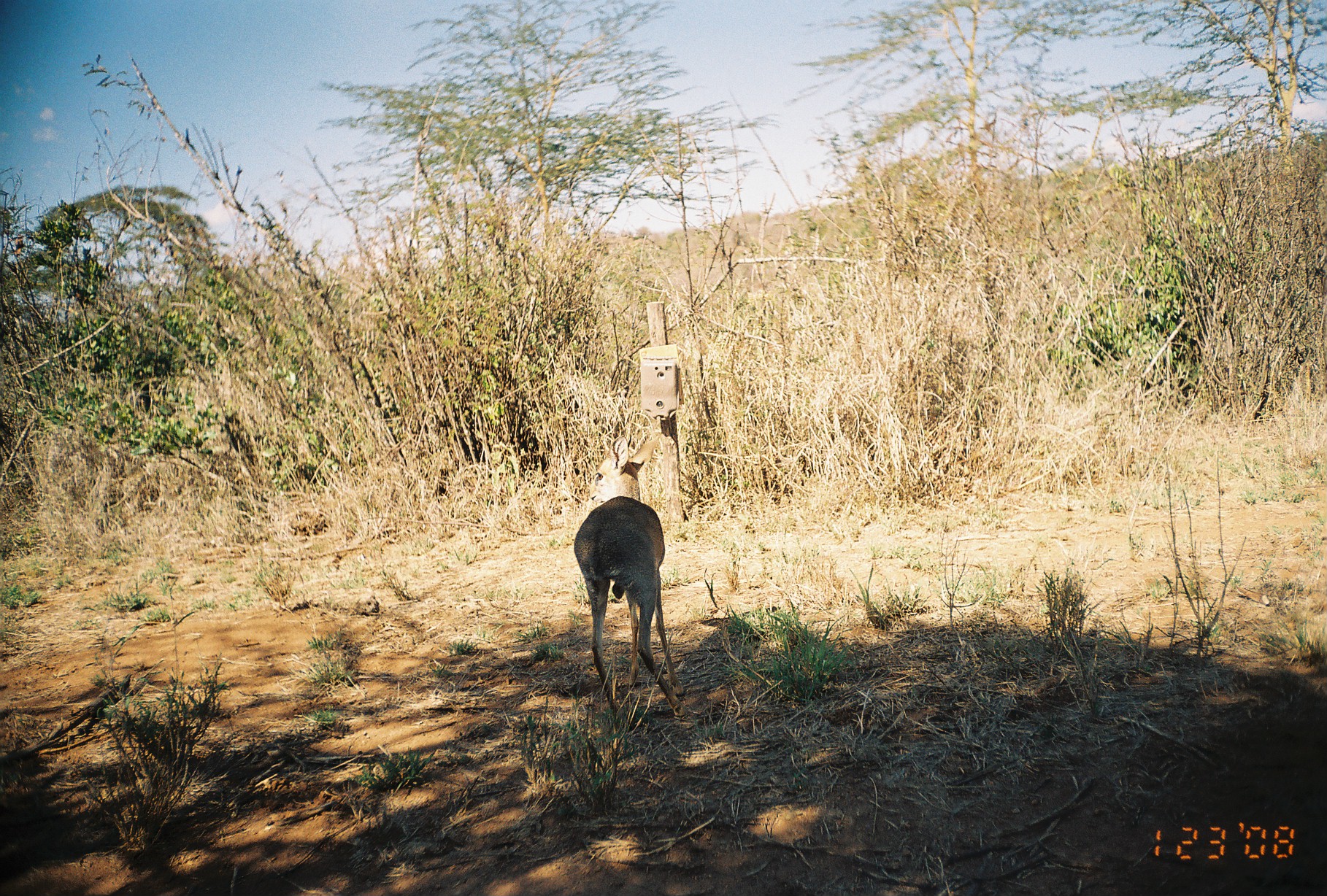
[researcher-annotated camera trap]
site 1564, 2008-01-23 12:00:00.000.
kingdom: Animalia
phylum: Chordata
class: Mammalia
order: Artiodactyla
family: Bovidae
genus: Madoqua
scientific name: Madoqua guentheri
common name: günther's dik-dik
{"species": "Madoqua guentheri (günther's dik-dik)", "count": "1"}